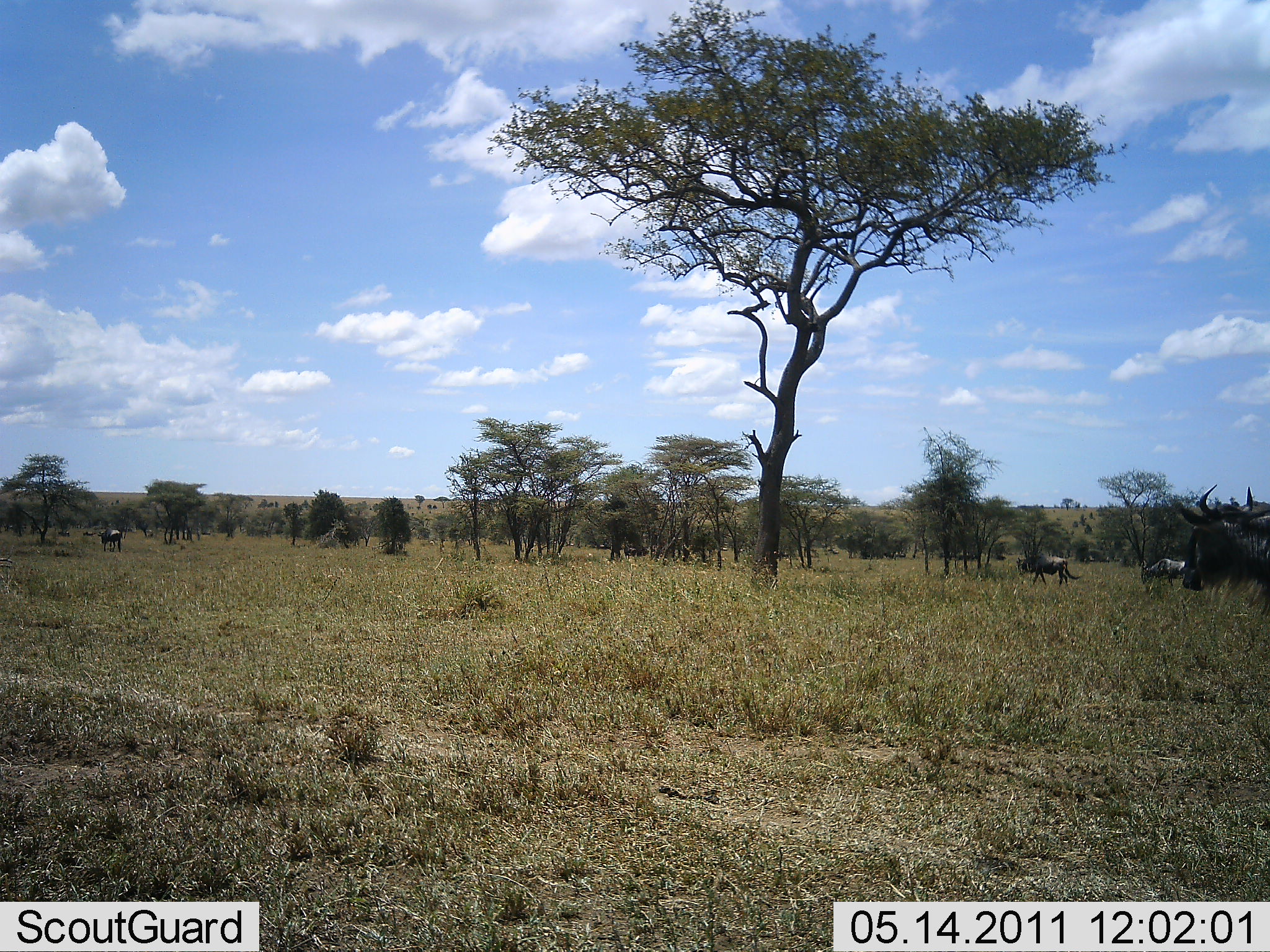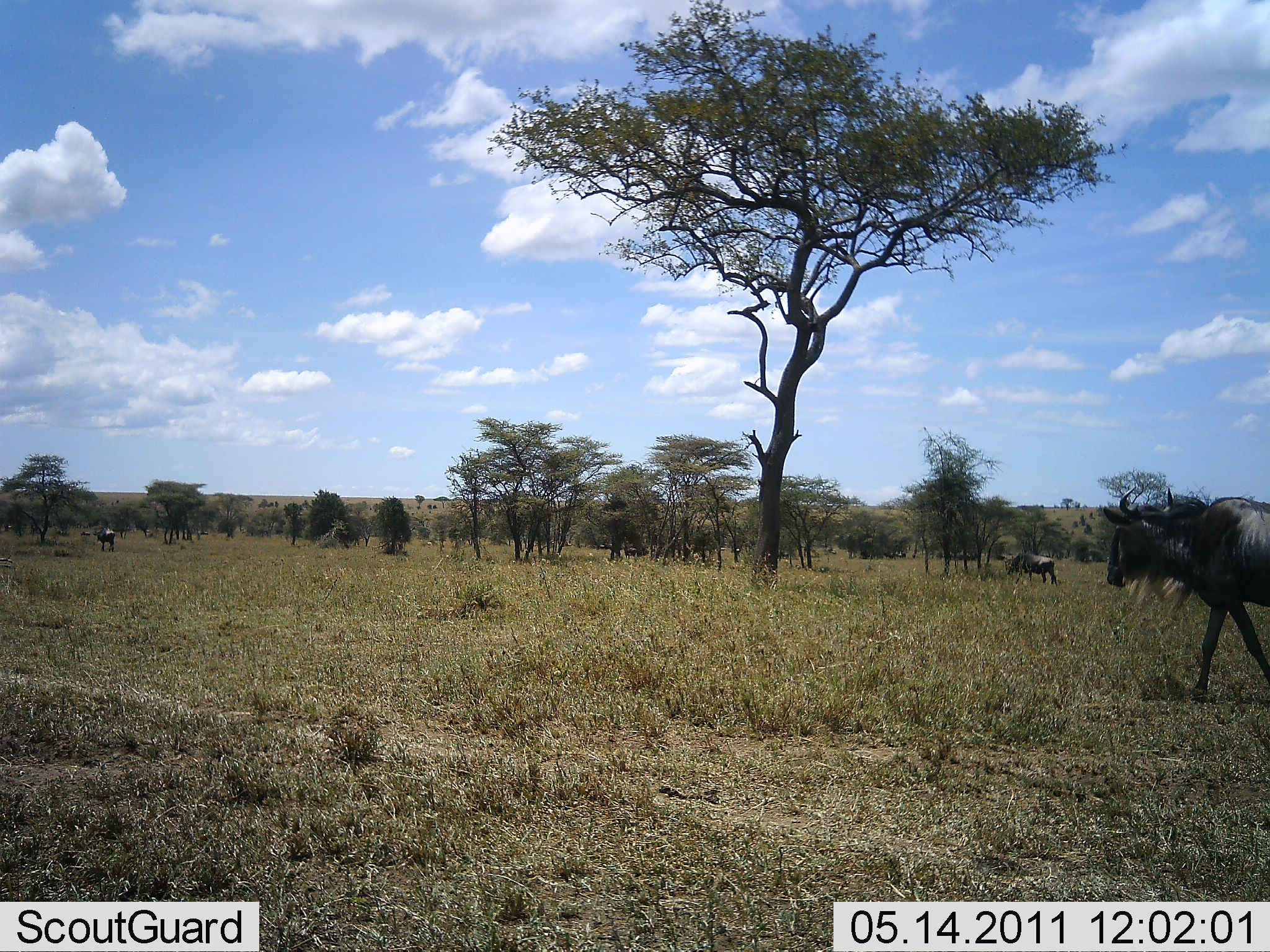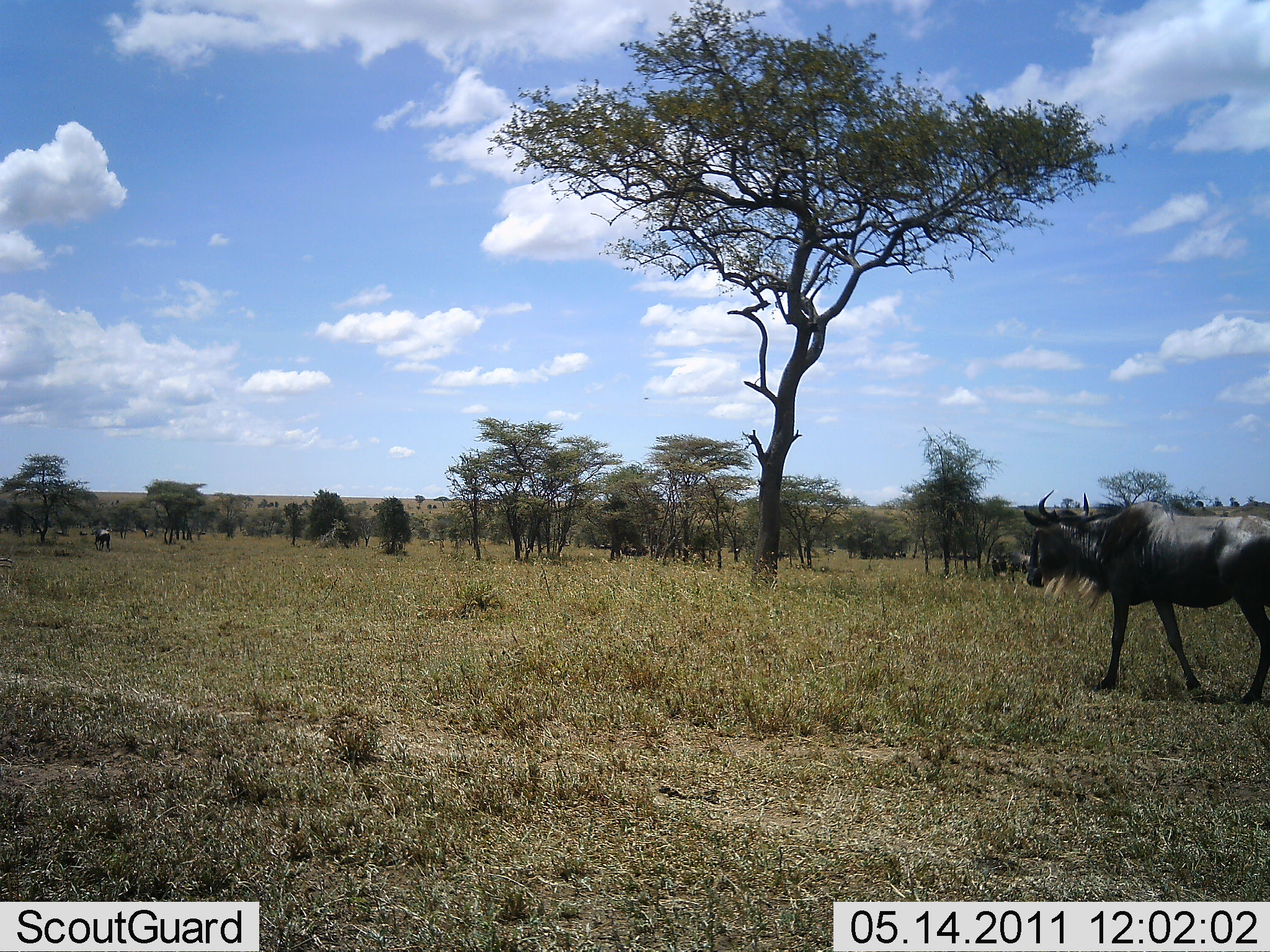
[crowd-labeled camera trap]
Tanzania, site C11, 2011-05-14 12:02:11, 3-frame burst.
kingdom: Animalia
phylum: Chordata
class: Mammalia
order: Artiodactyla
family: Bovidae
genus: Connochaetes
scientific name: Connochaetes taurinus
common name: blue wildebeest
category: wildebeest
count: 4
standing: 10%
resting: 0%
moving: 90%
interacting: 0%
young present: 0%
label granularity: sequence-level